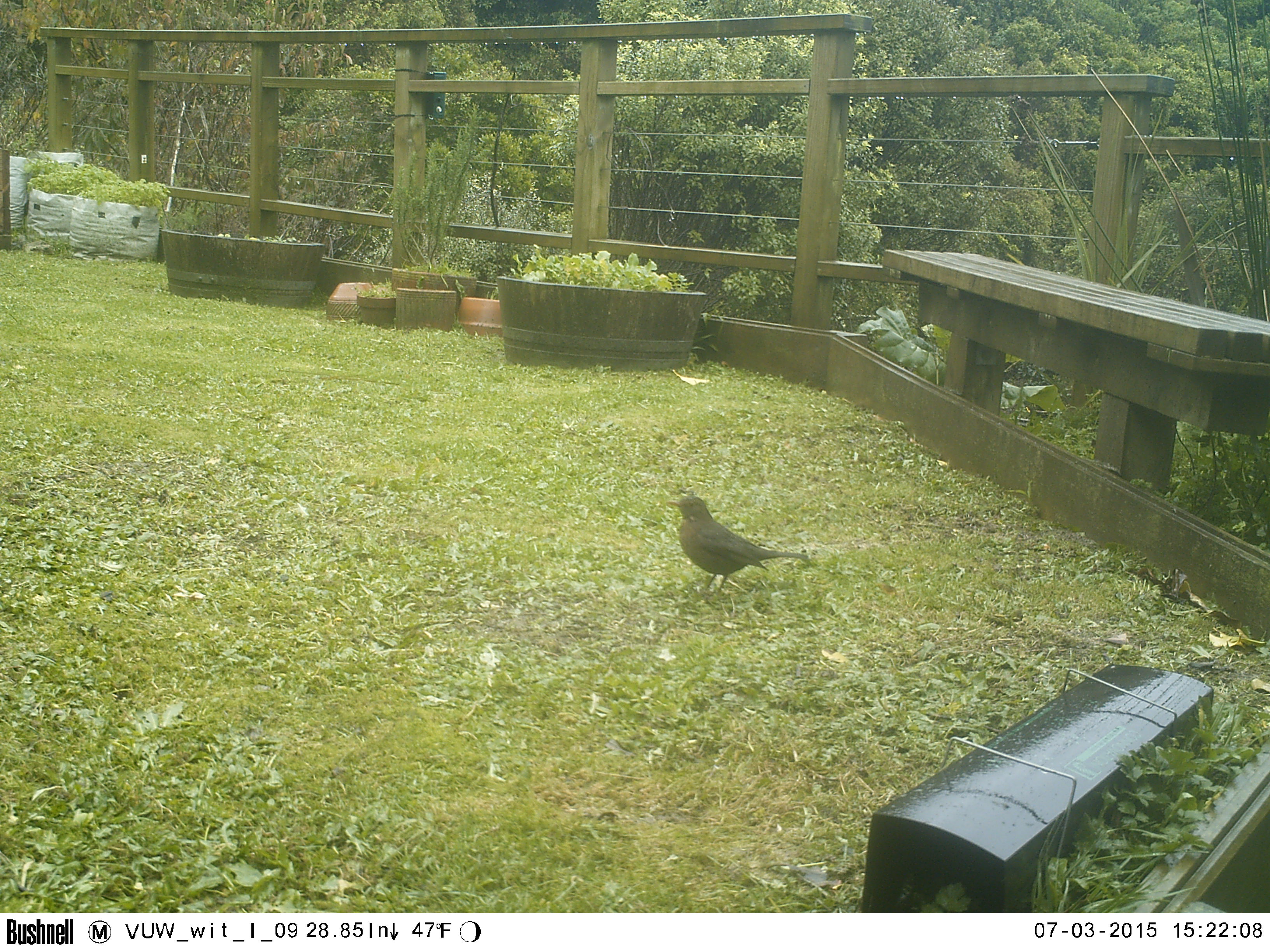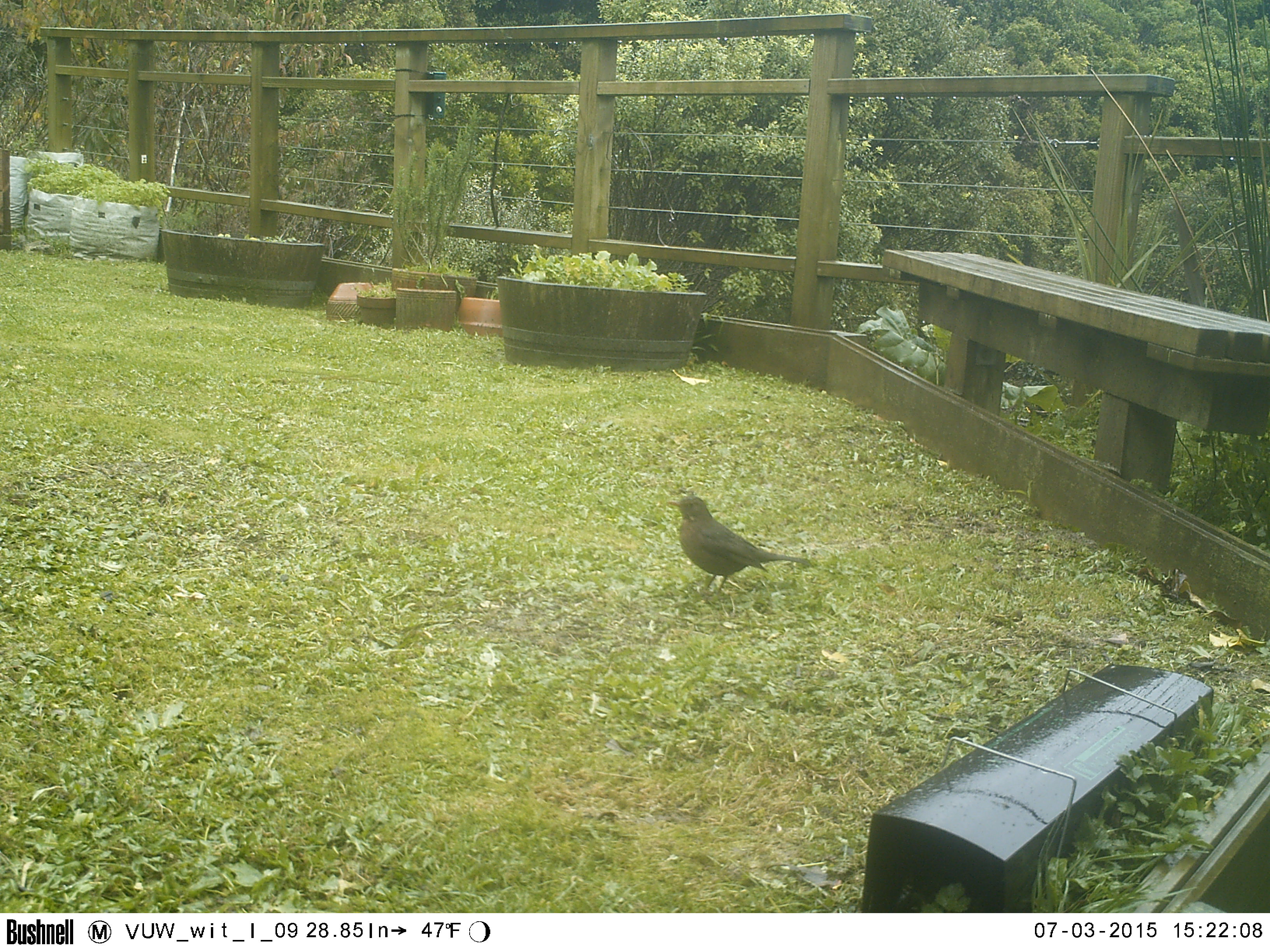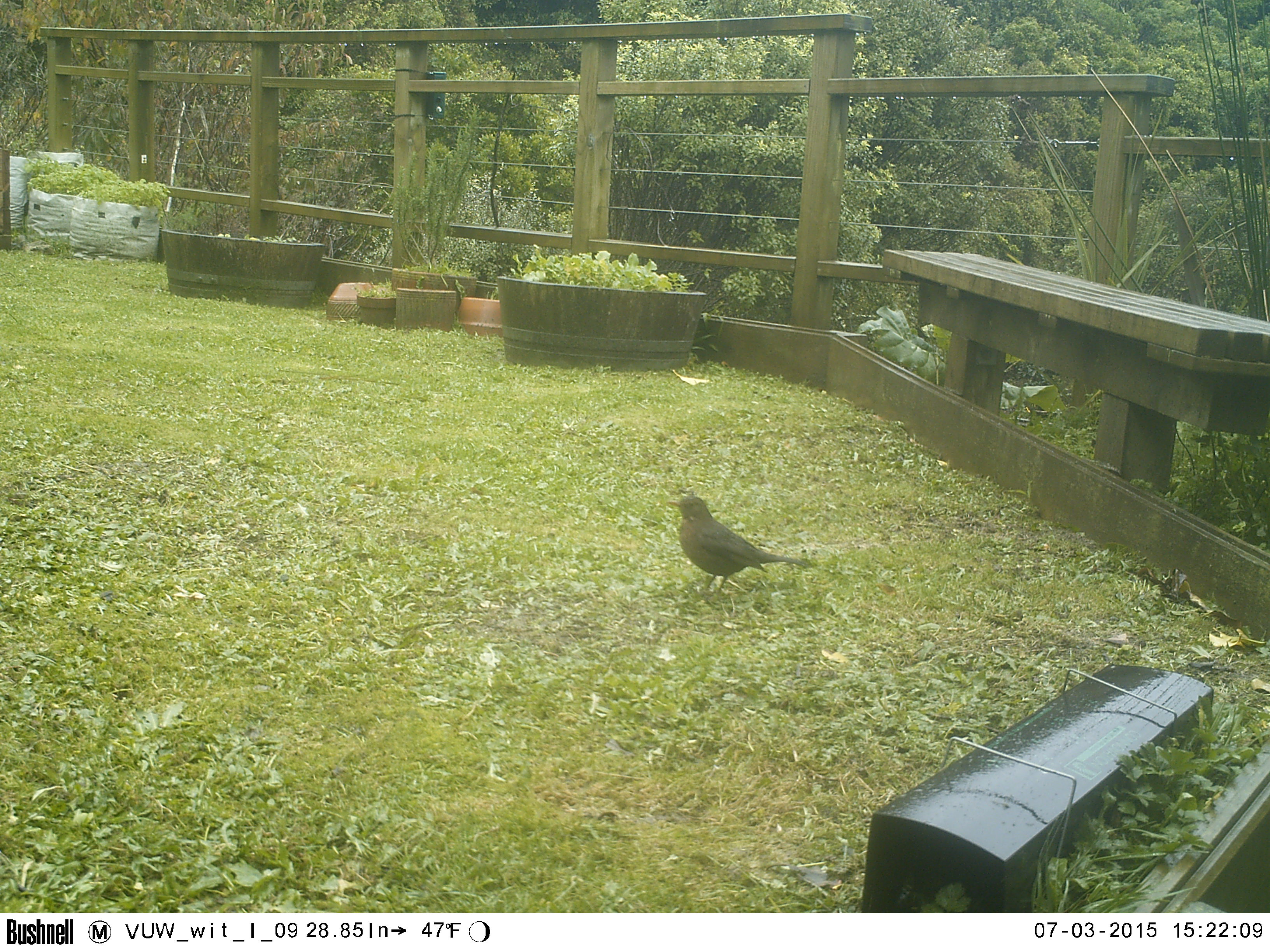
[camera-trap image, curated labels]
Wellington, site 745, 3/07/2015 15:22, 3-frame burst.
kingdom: Animalia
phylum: Chordata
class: Aves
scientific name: Aves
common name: bird